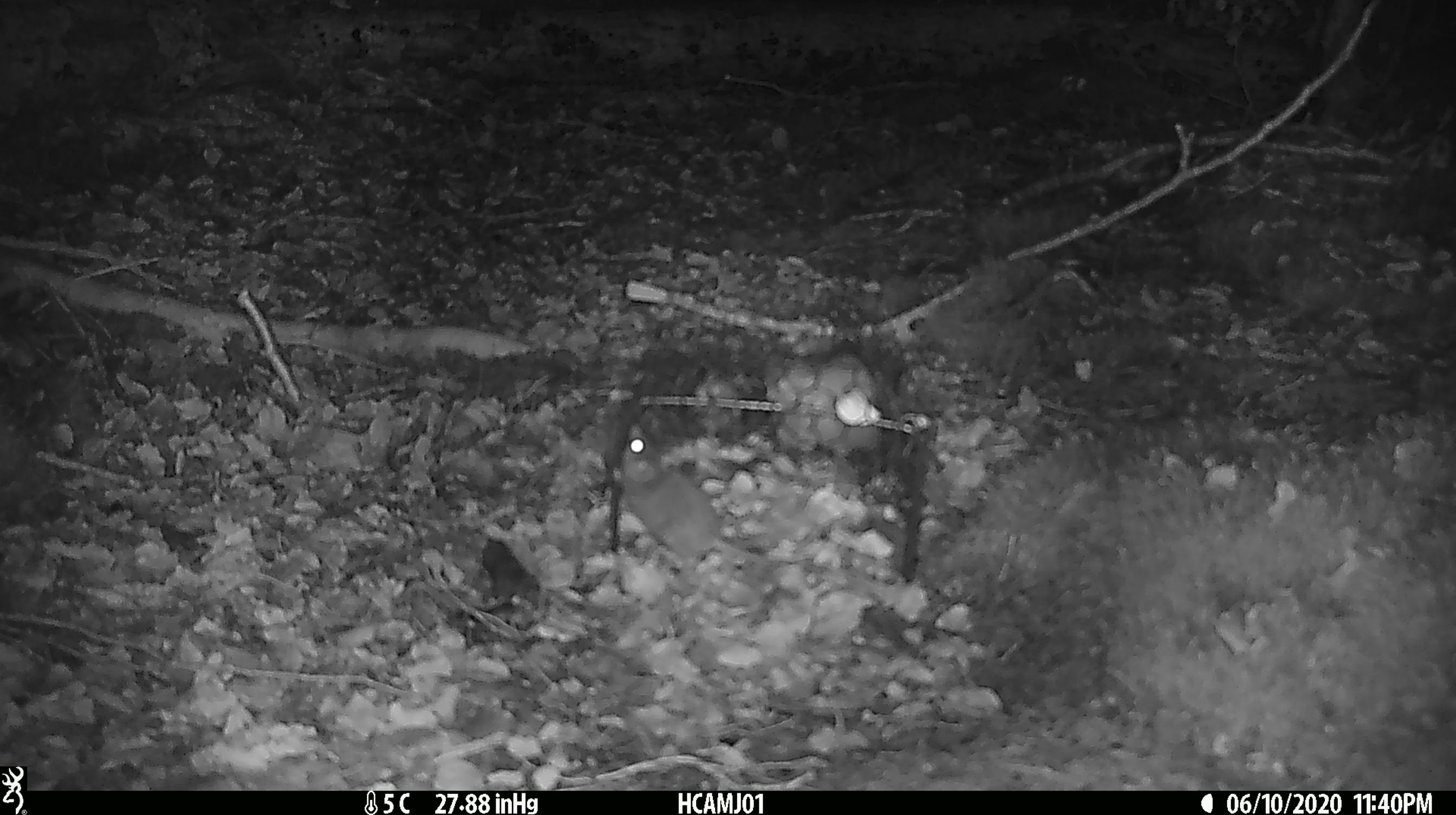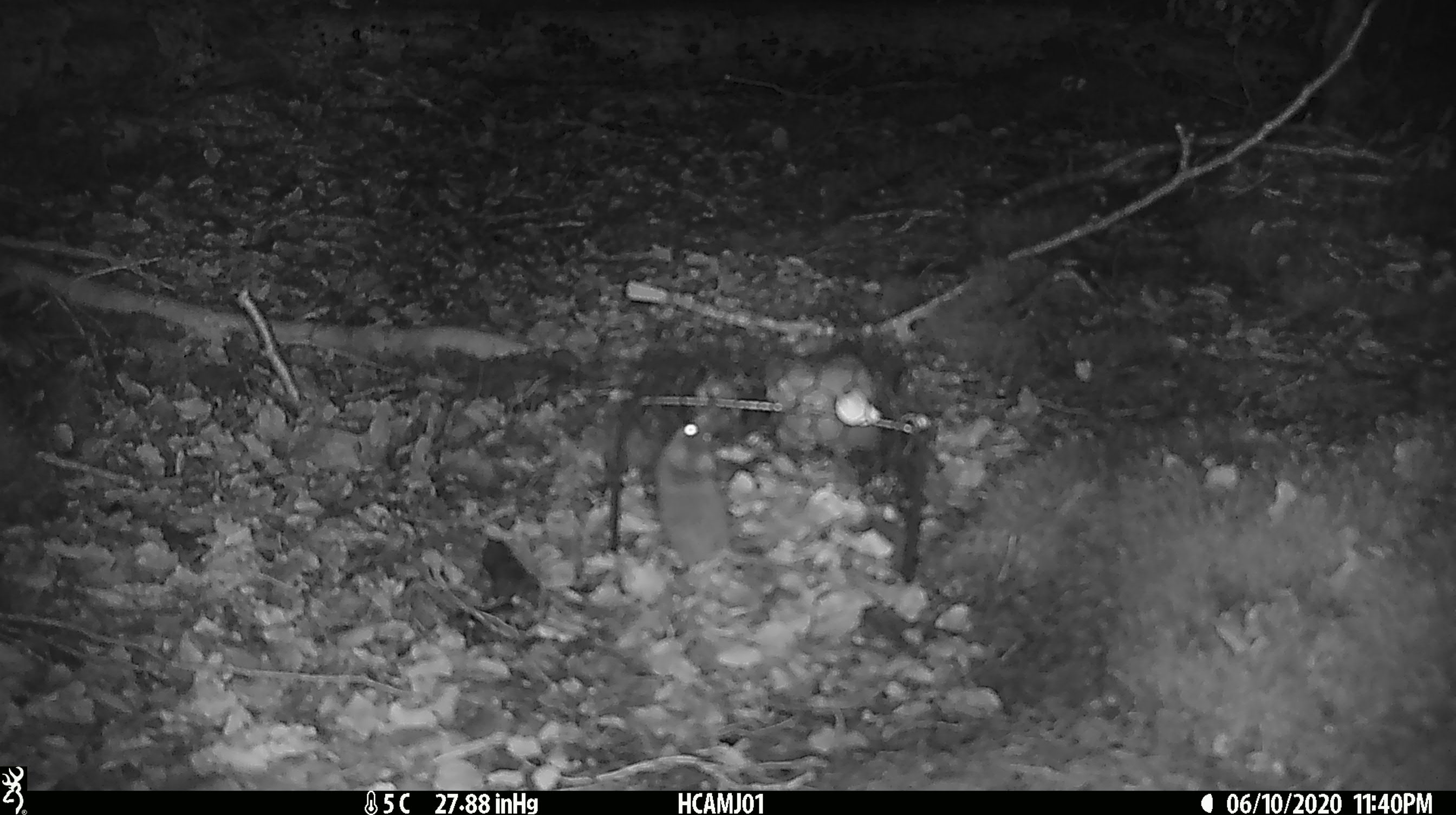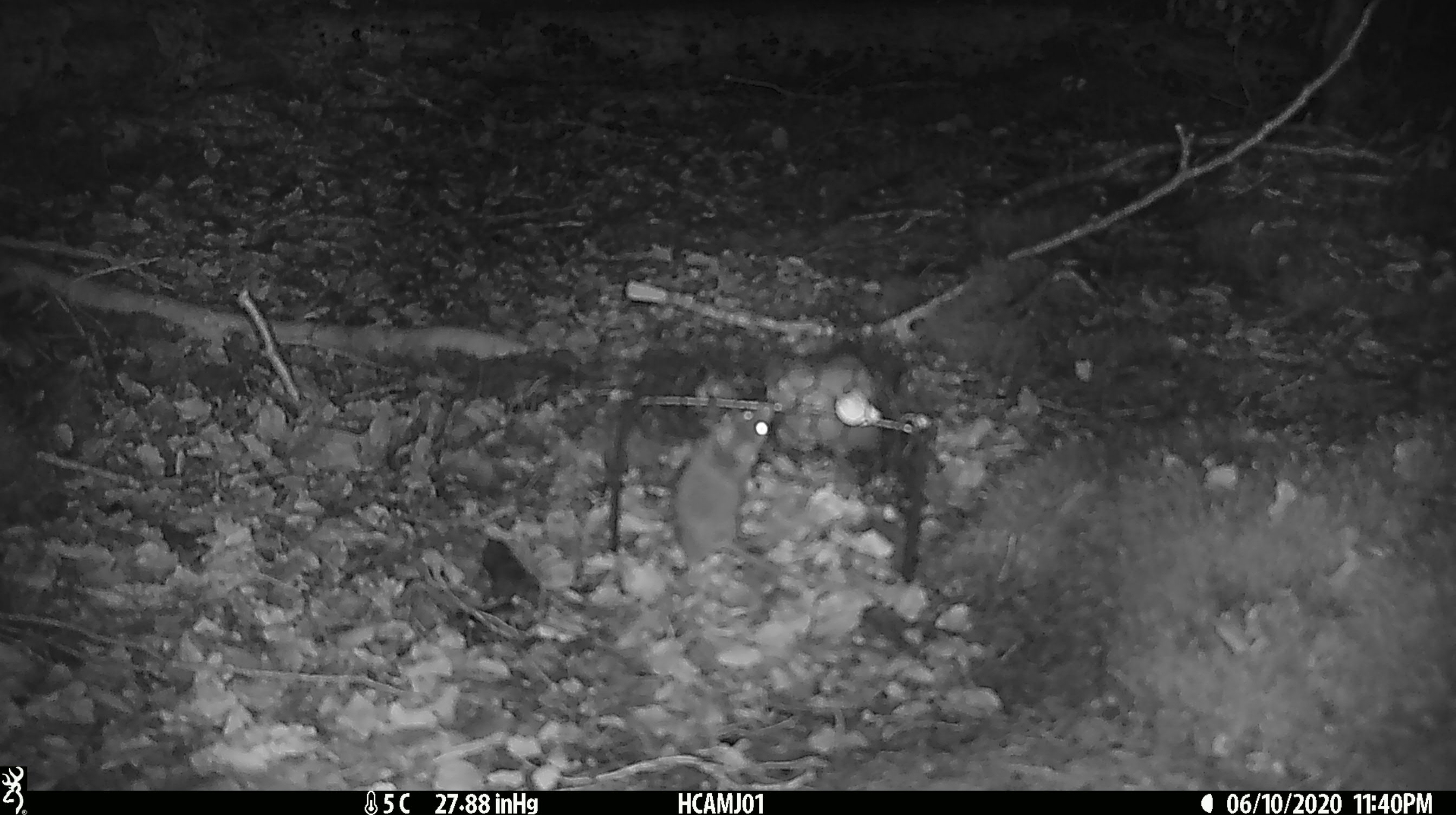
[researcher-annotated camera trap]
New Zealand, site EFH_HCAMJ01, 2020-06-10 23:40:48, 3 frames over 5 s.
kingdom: Animalia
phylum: Chordata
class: Mammalia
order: Rodentia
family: Muridae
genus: Mus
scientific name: Mus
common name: mouse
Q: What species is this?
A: Mouse (Mus).